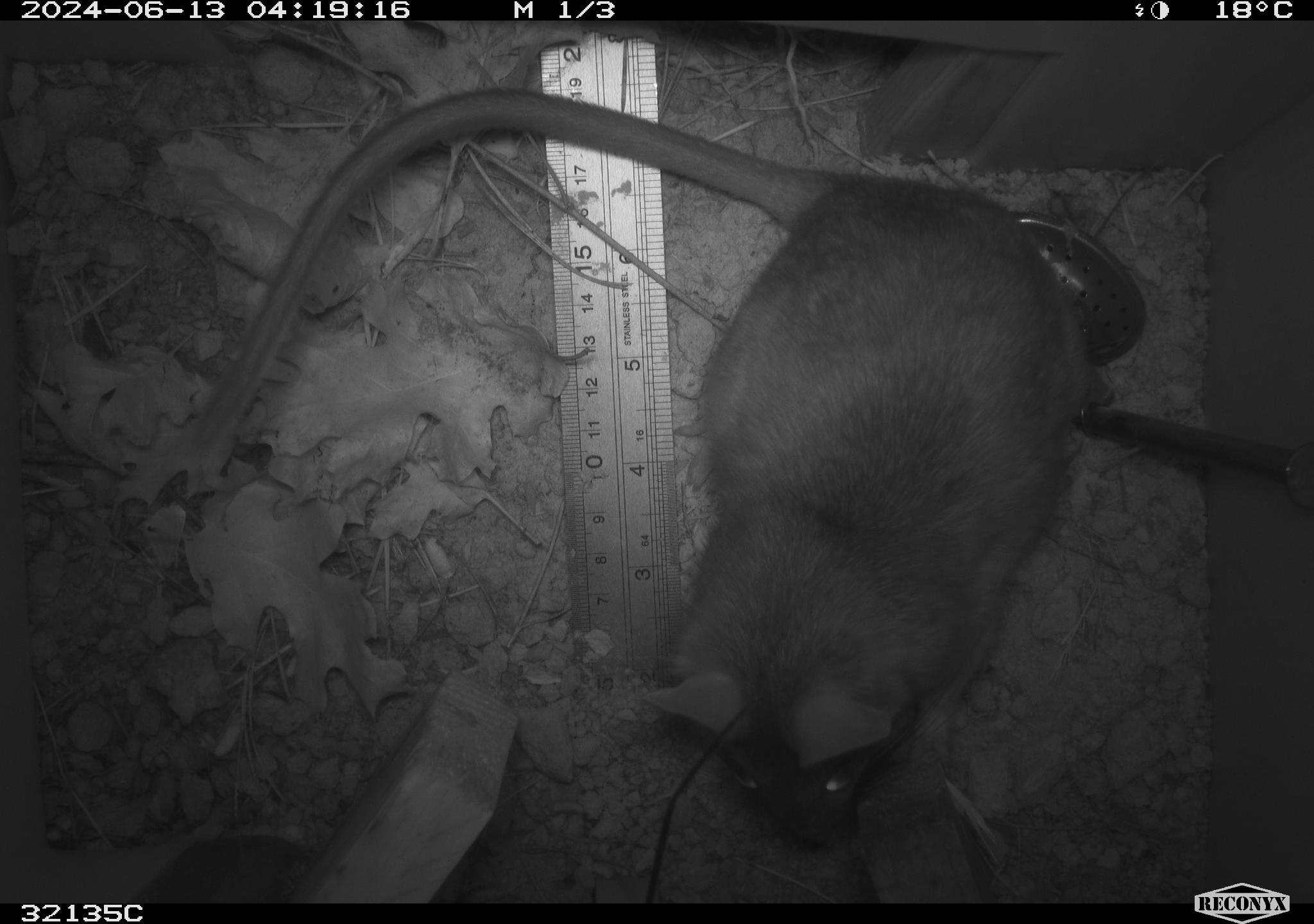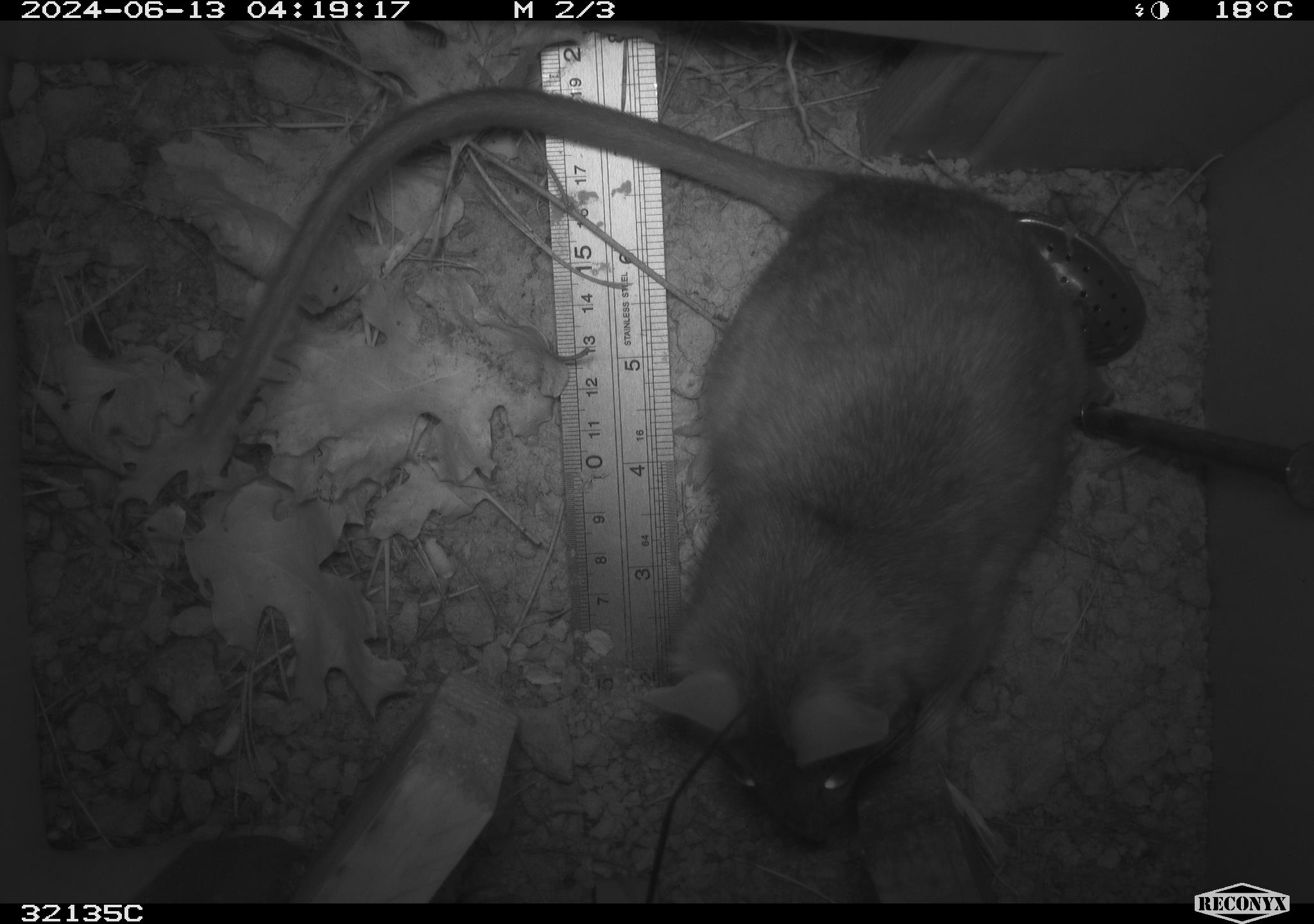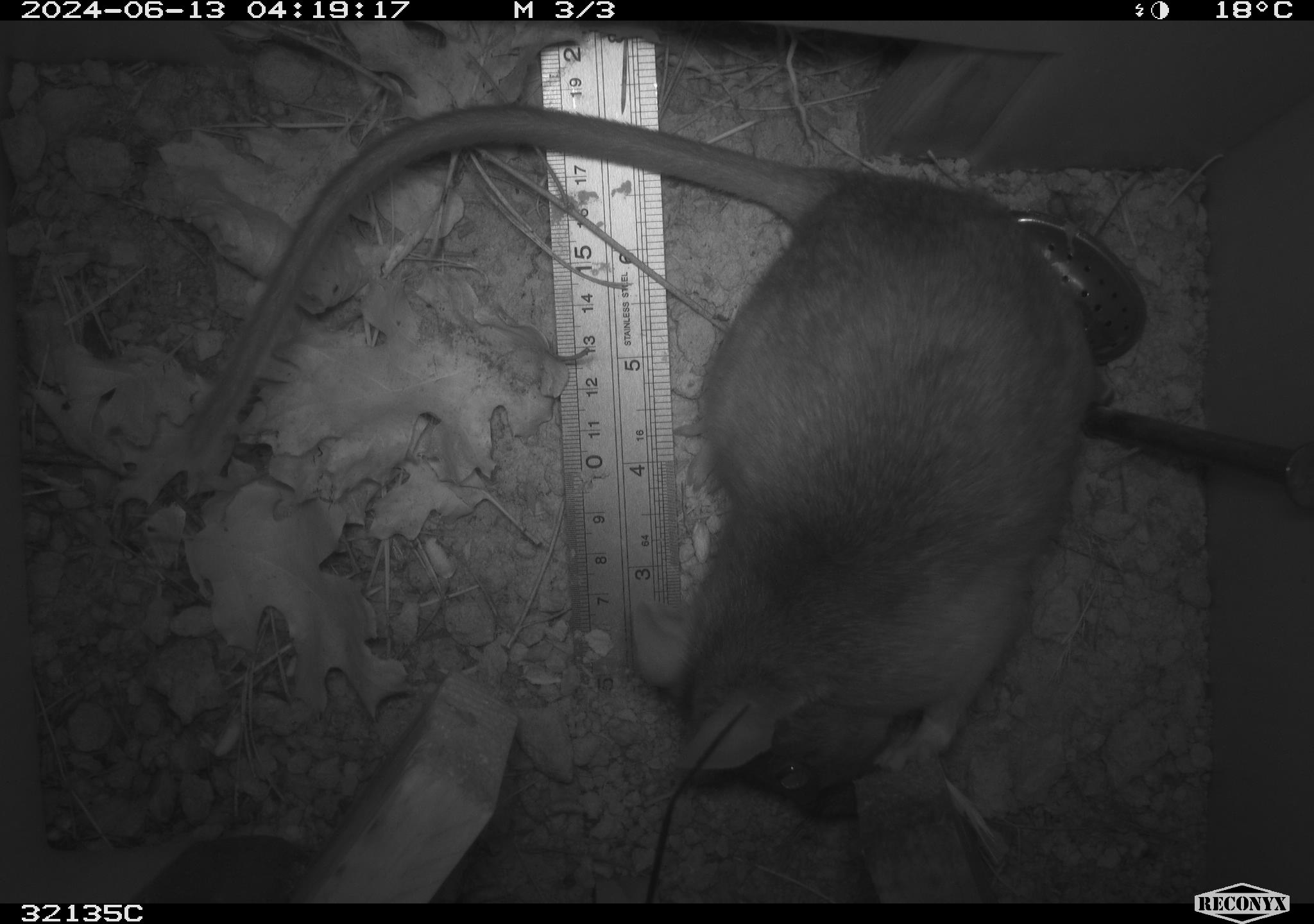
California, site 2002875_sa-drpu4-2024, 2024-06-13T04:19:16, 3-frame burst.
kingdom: Animalia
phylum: Chordata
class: Mammalia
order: Rodentia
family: Cricetidae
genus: Neotoma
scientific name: Neotoma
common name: pack rat or woodrat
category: neotoma species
Neotoma species (pack rat or woodrat) (Neotoma).